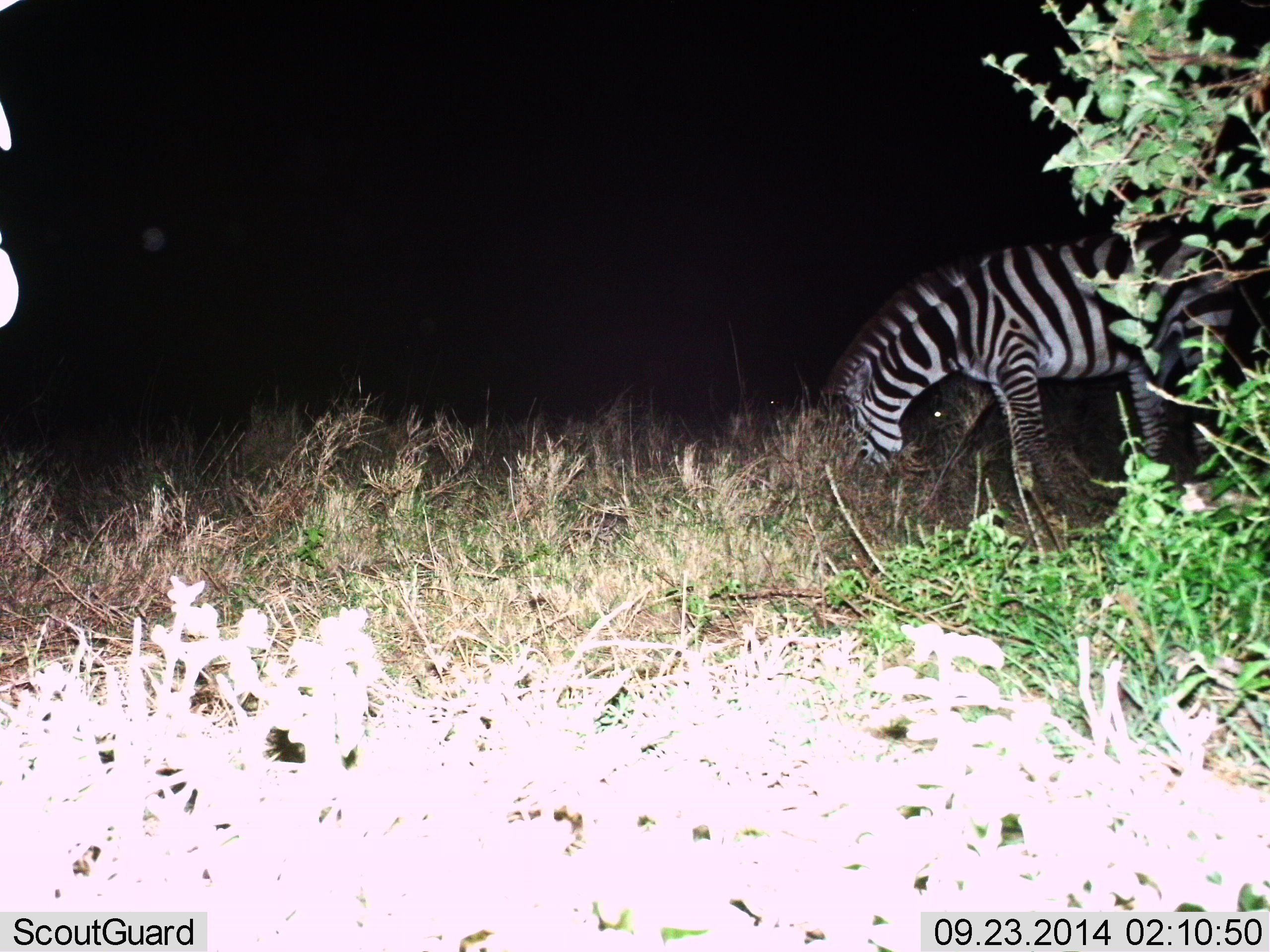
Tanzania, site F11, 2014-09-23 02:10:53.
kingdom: Animalia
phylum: Chordata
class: Mammalia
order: Perissodactyla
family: Equidae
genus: Equus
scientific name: Equus quagga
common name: plains zebra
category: zebra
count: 2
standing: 33%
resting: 0%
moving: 8%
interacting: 0%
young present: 0%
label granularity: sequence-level